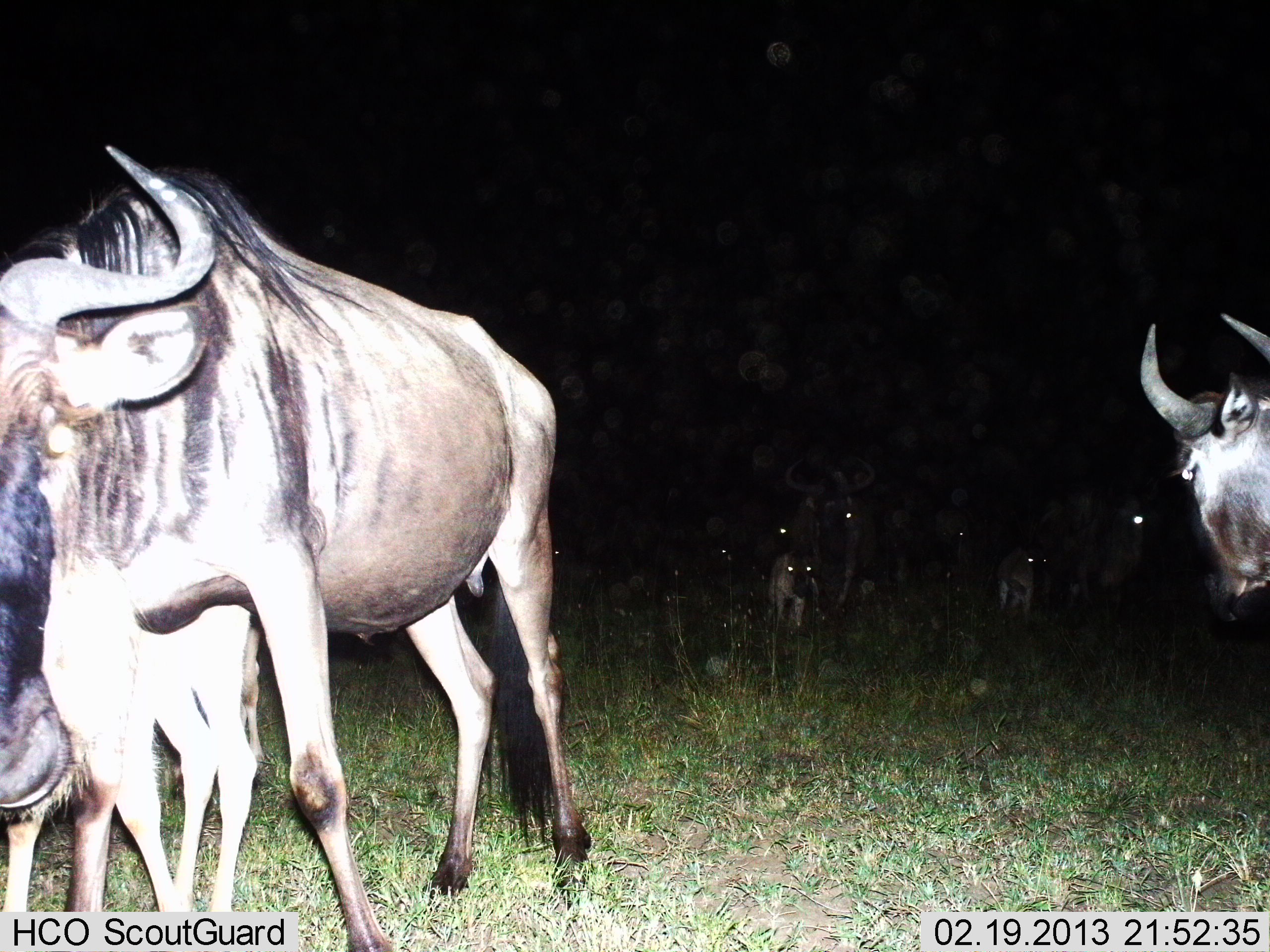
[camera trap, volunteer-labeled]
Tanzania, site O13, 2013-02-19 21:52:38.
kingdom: Animalia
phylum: Chordata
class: Mammalia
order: Artiodactyla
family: Bovidae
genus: Connochaetes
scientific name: Connochaetes taurinus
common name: blue wildebeest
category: wildebeest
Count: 9.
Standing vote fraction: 76%.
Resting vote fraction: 0%.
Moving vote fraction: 29%.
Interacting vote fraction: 5%.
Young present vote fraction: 71%.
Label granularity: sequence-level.